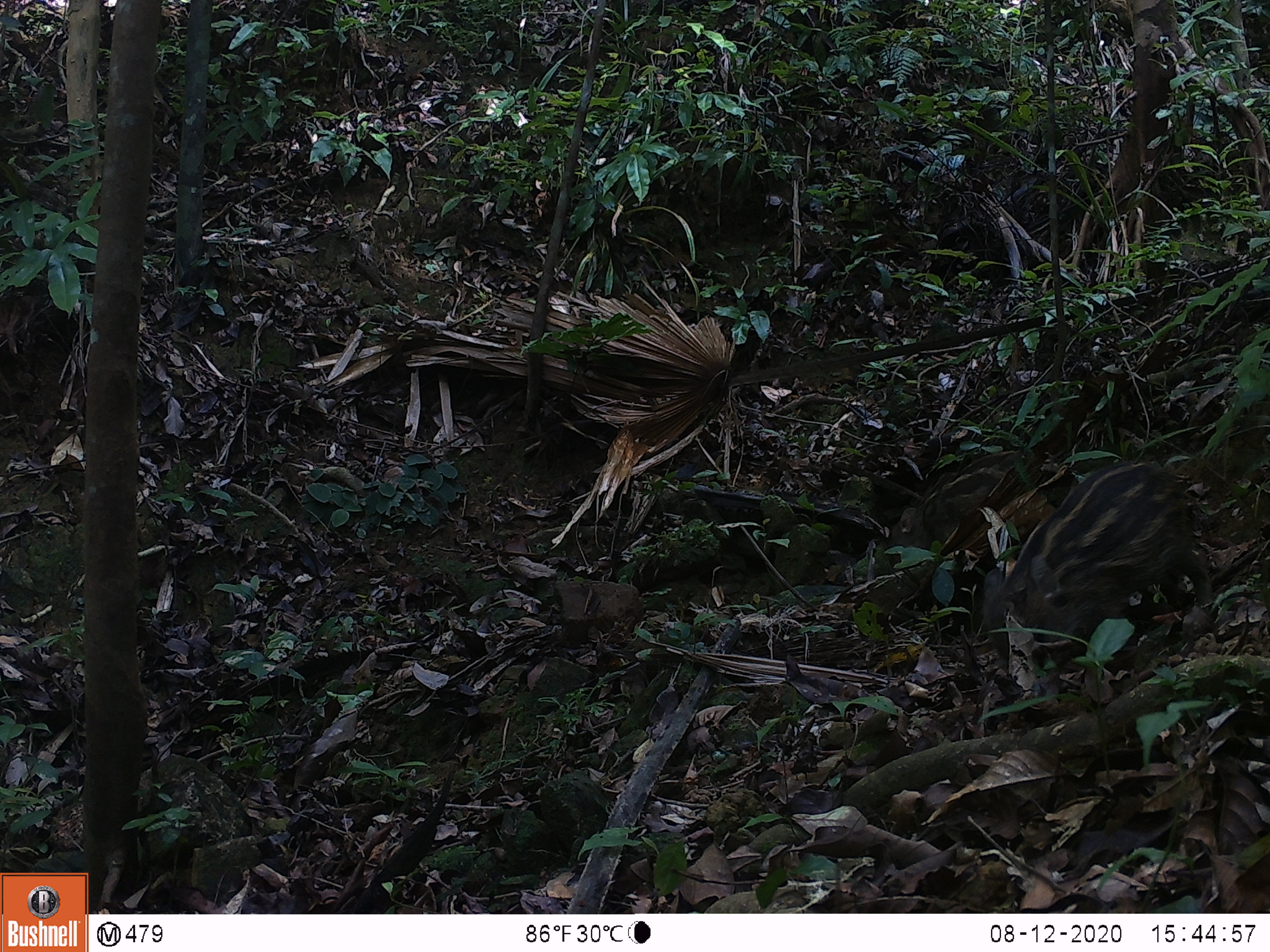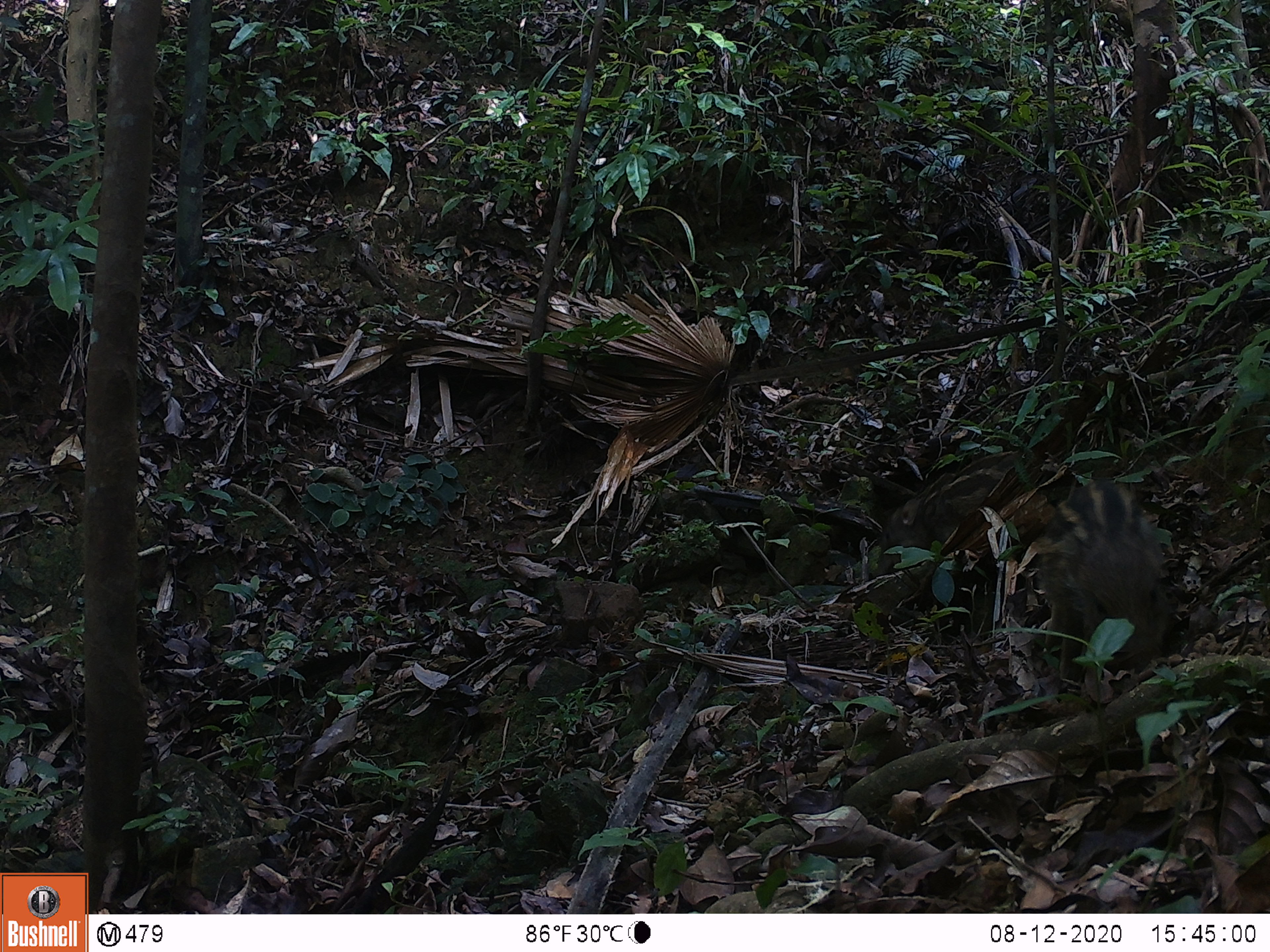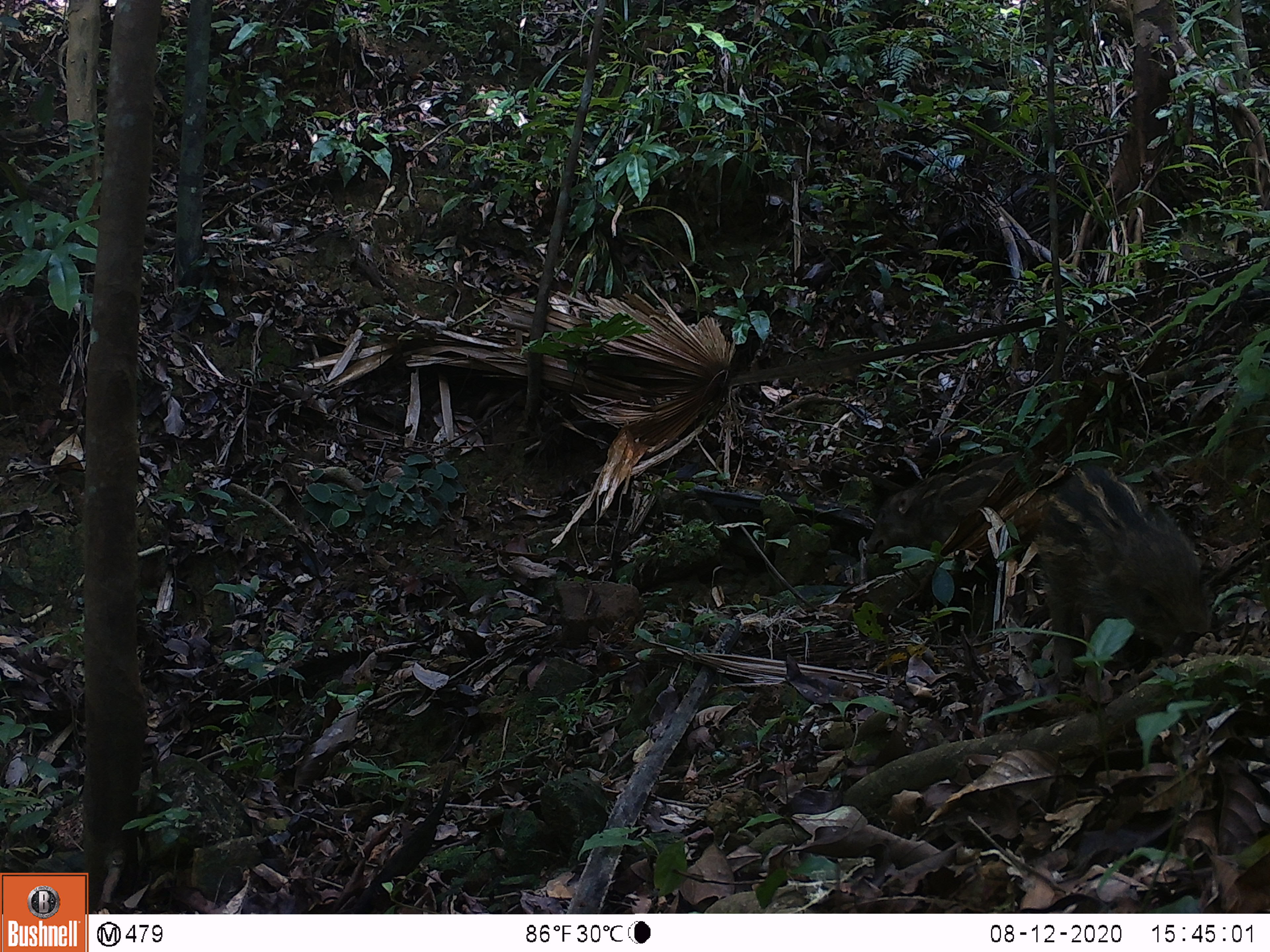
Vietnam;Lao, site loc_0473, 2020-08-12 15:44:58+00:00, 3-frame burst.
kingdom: Animalia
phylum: Chordata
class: Mammalia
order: Artiodactyla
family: Suidae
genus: Sus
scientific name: Sus scrofa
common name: eurasian wild pig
Eurasian wild pig (Sus scrofa). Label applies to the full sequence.